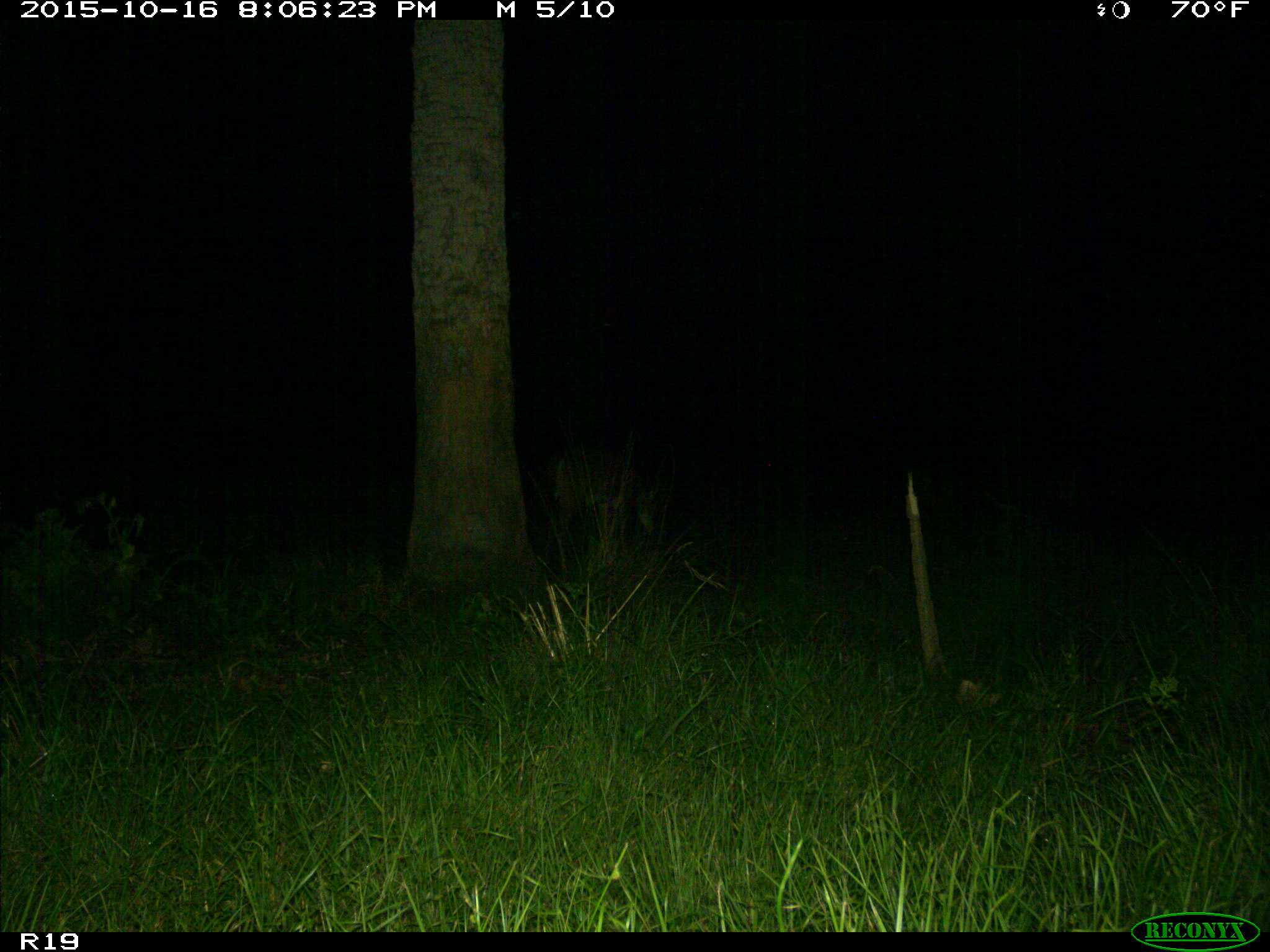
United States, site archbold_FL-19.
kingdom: Animalia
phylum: Chordata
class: Mammalia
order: Artiodactyla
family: Cervidae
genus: Odocoileus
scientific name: Odocoileus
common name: deer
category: unidentified deer